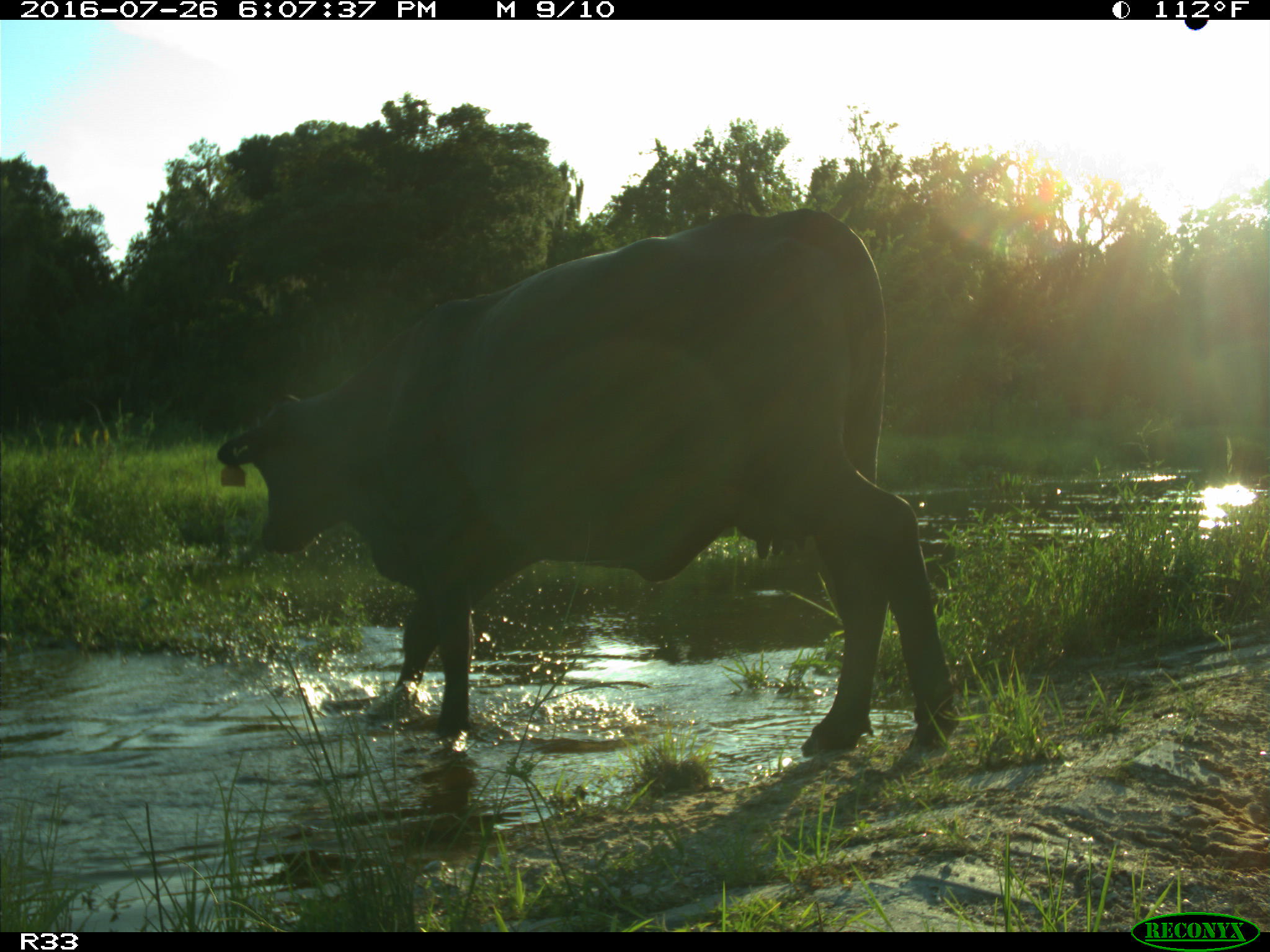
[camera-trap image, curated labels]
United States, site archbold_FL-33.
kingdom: Animalia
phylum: Chordata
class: Mammalia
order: Artiodactyla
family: Bovidae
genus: Bos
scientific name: Bos taurus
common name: domestic cow